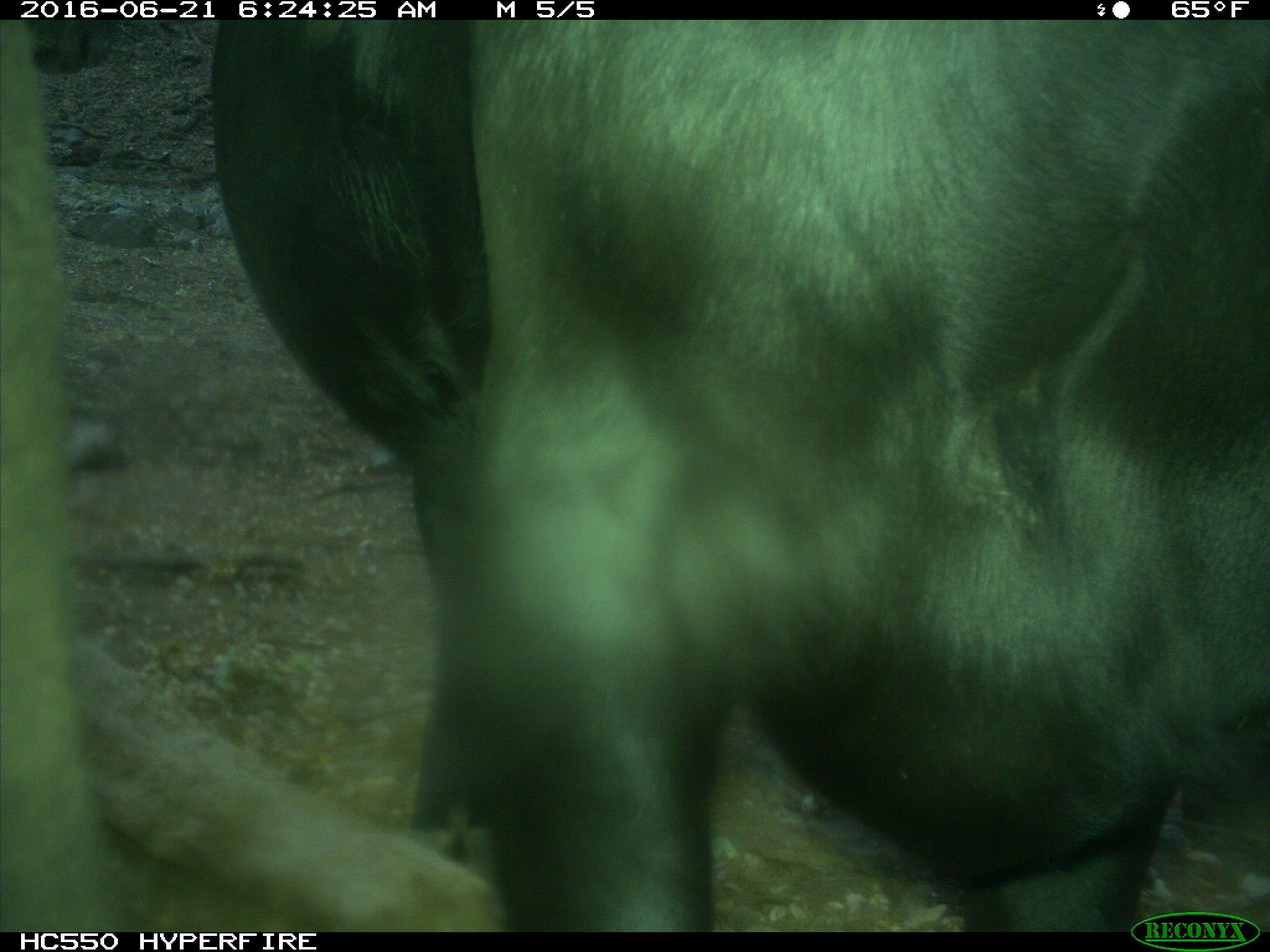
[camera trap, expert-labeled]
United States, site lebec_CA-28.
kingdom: Animalia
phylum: Chordata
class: Mammalia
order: Artiodactyla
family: Bovidae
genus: Bos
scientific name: Bos taurus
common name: domestic cow